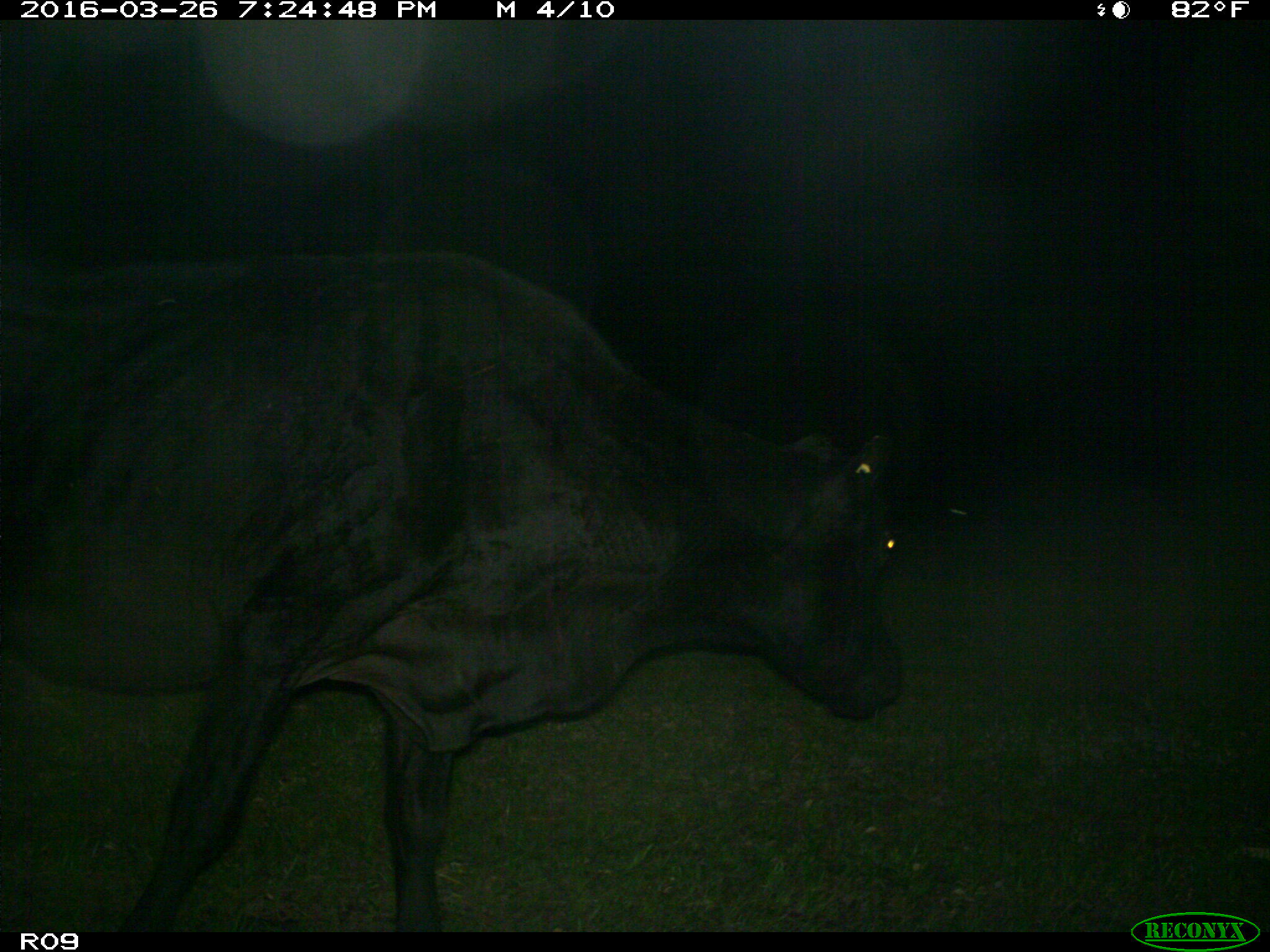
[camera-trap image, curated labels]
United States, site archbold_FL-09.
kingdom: Animalia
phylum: Chordata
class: Mammalia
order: Artiodactyla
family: Bovidae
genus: Bos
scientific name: Bos taurus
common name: domestic cow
Bos taurus (domestic cow).